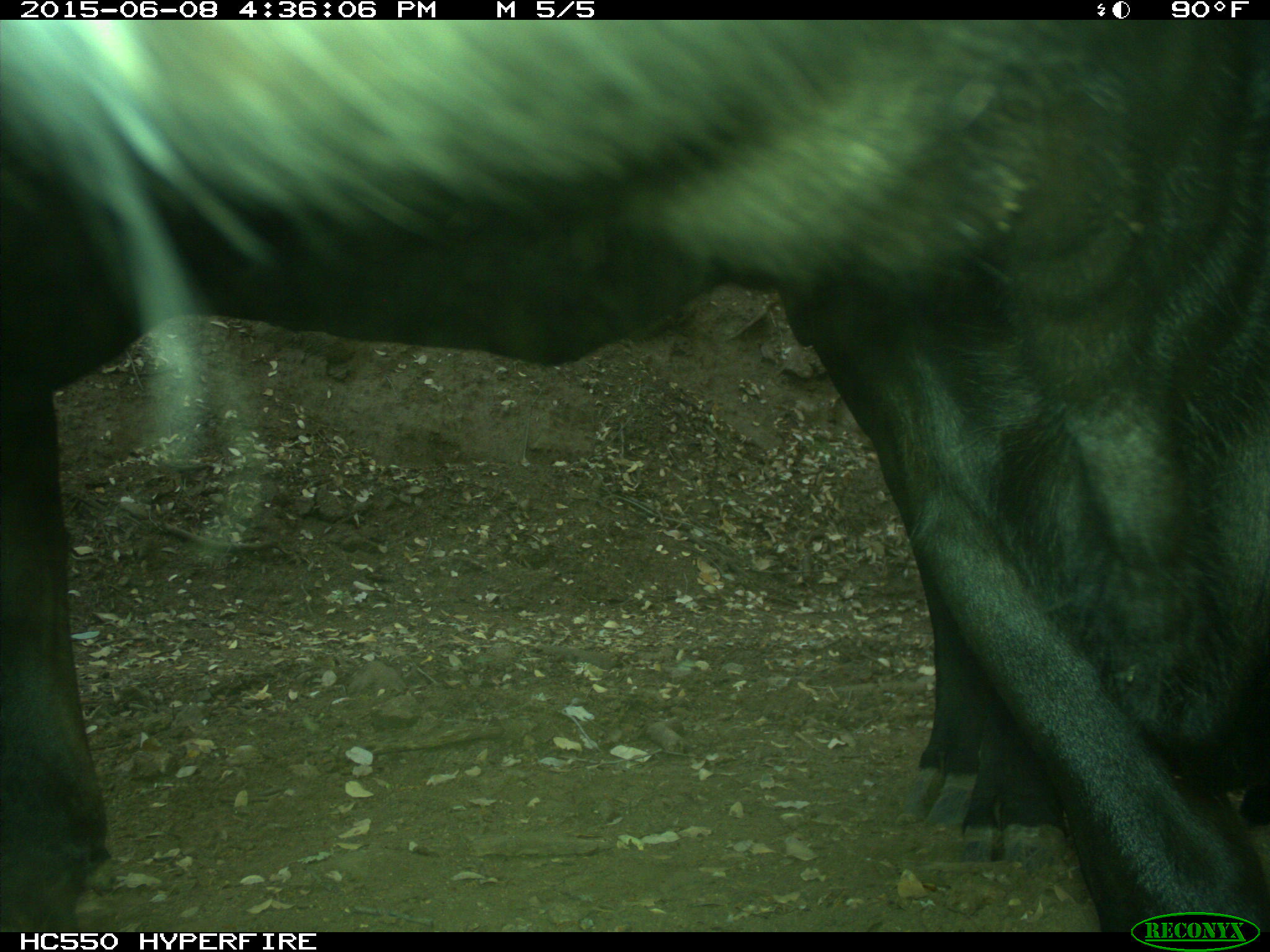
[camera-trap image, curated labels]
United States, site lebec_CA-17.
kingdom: Animalia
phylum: Chordata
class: Mammalia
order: Artiodactyla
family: Bovidae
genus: Bos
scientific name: Bos taurus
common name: domestic cow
Bos taurus (domestic cow).